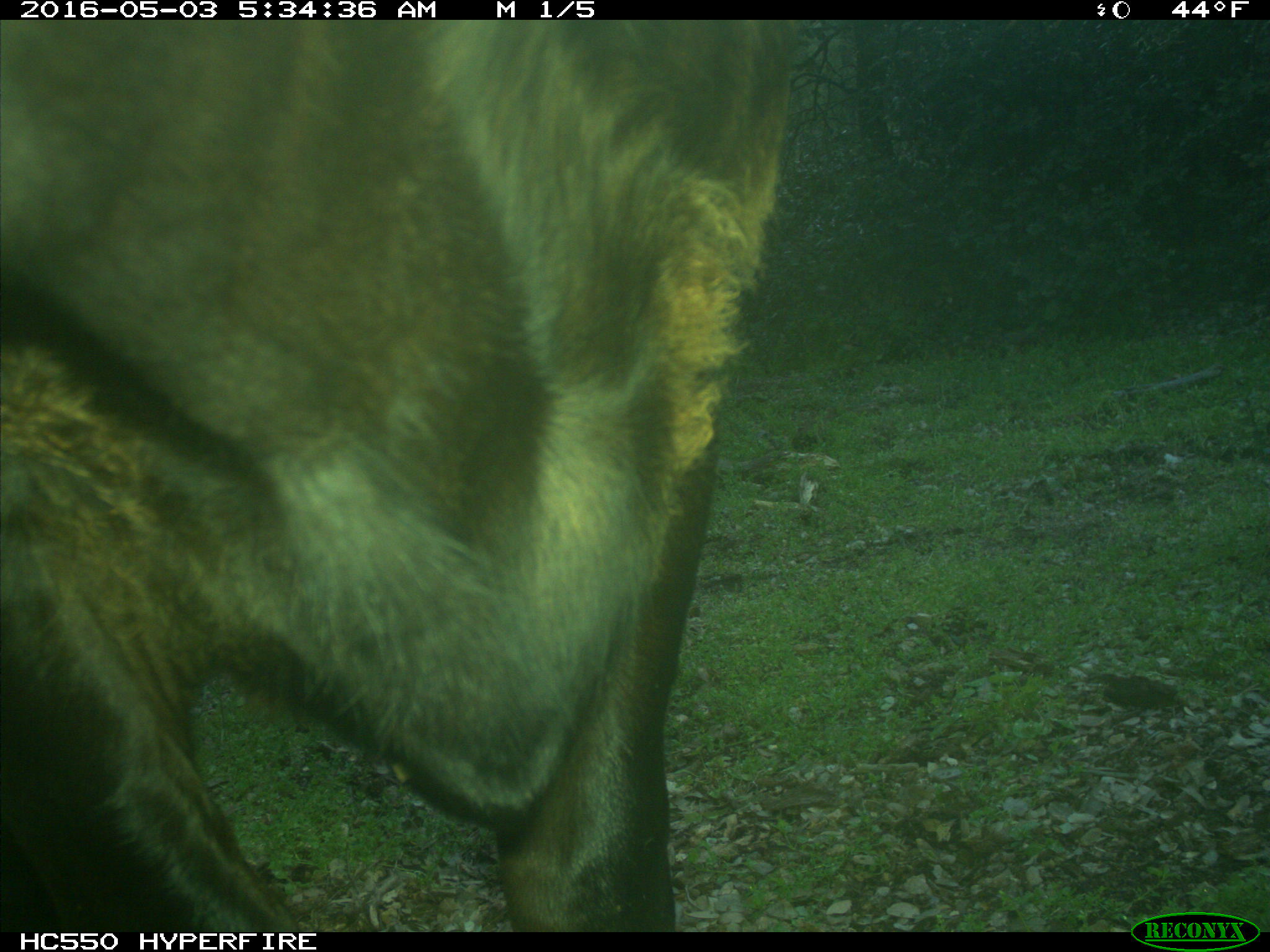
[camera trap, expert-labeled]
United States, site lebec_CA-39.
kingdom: Animalia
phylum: Chordata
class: Mammalia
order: Artiodactyla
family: Bovidae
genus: Bos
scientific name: Bos taurus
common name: domestic cow